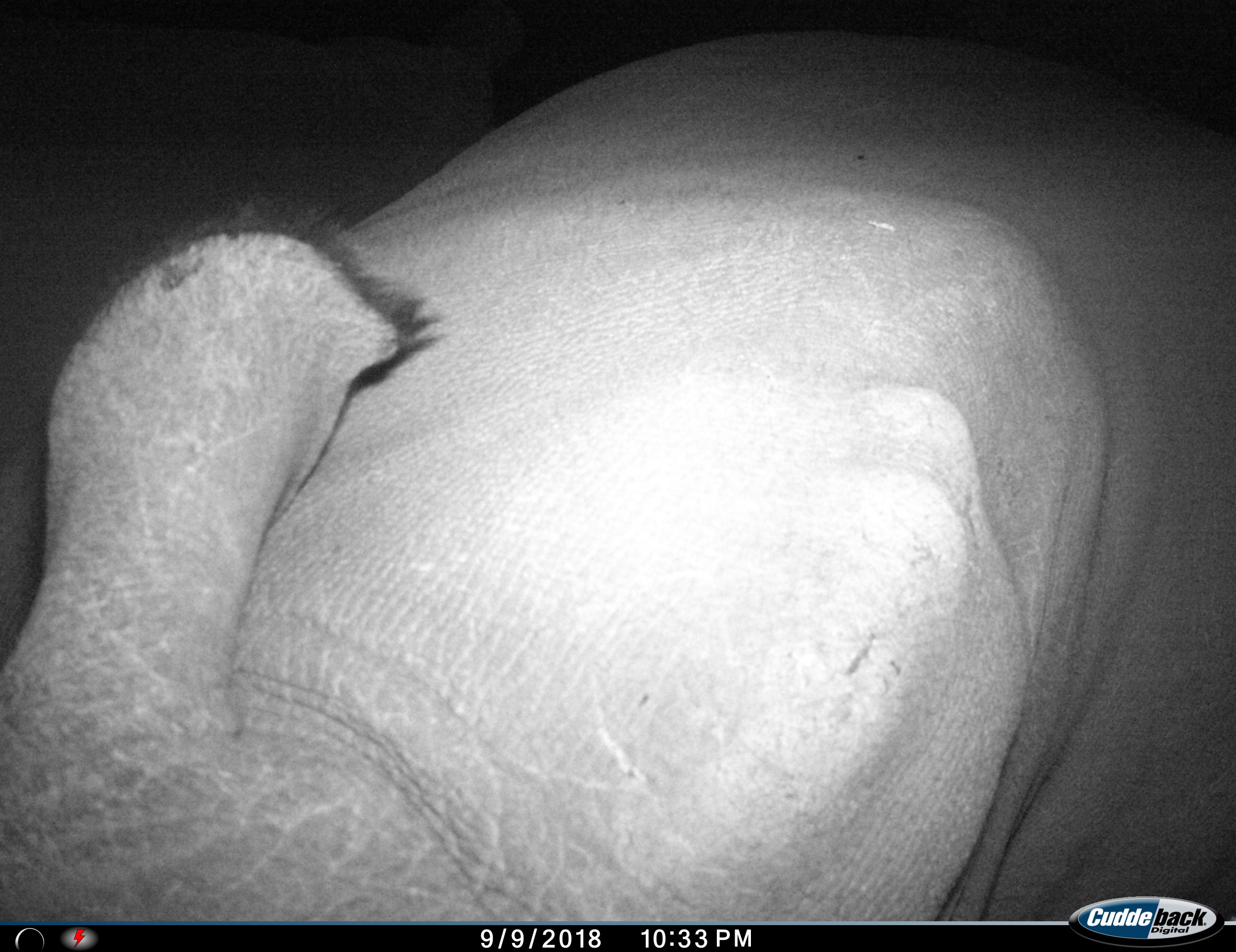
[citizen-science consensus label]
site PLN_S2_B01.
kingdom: Animalia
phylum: Chordata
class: Mammalia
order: Perissodactyla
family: Rhinocerotidae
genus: Ceratotherium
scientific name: Ceratotherium simum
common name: white rhinoceros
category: rhinoceroswhite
Rhinoceroswhite (white rhinoceros) (Ceratotherium simum), count 1. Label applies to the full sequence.